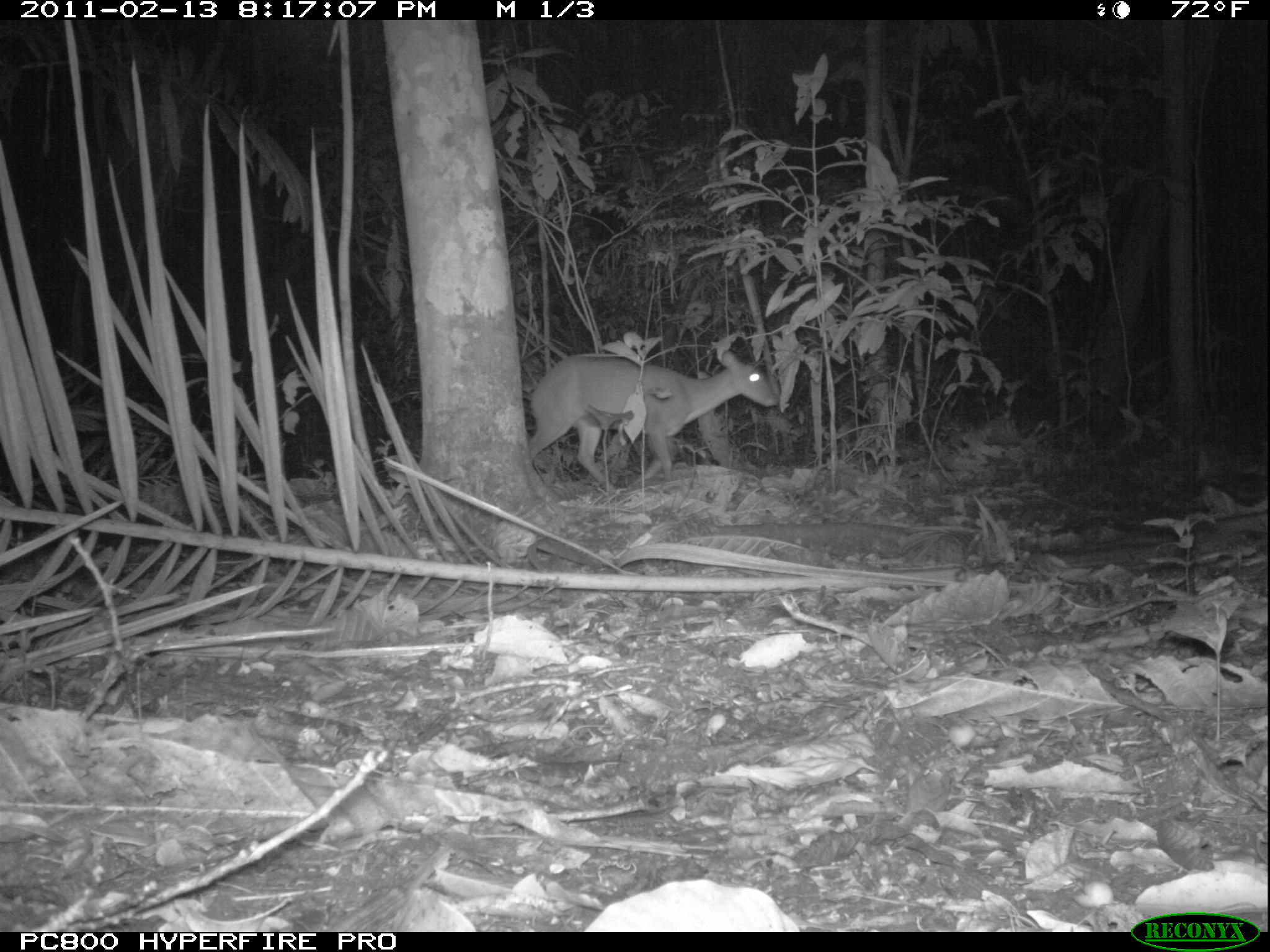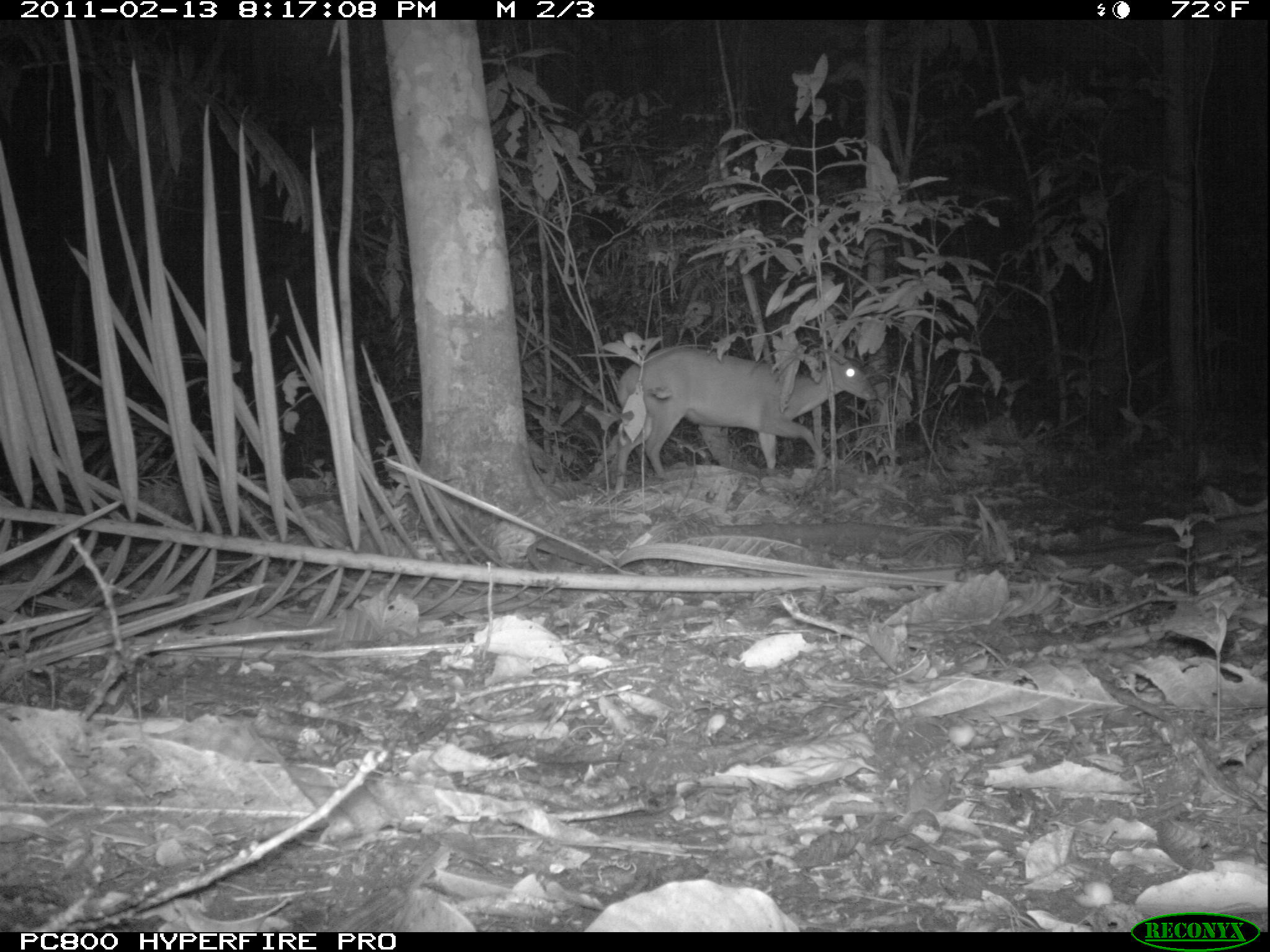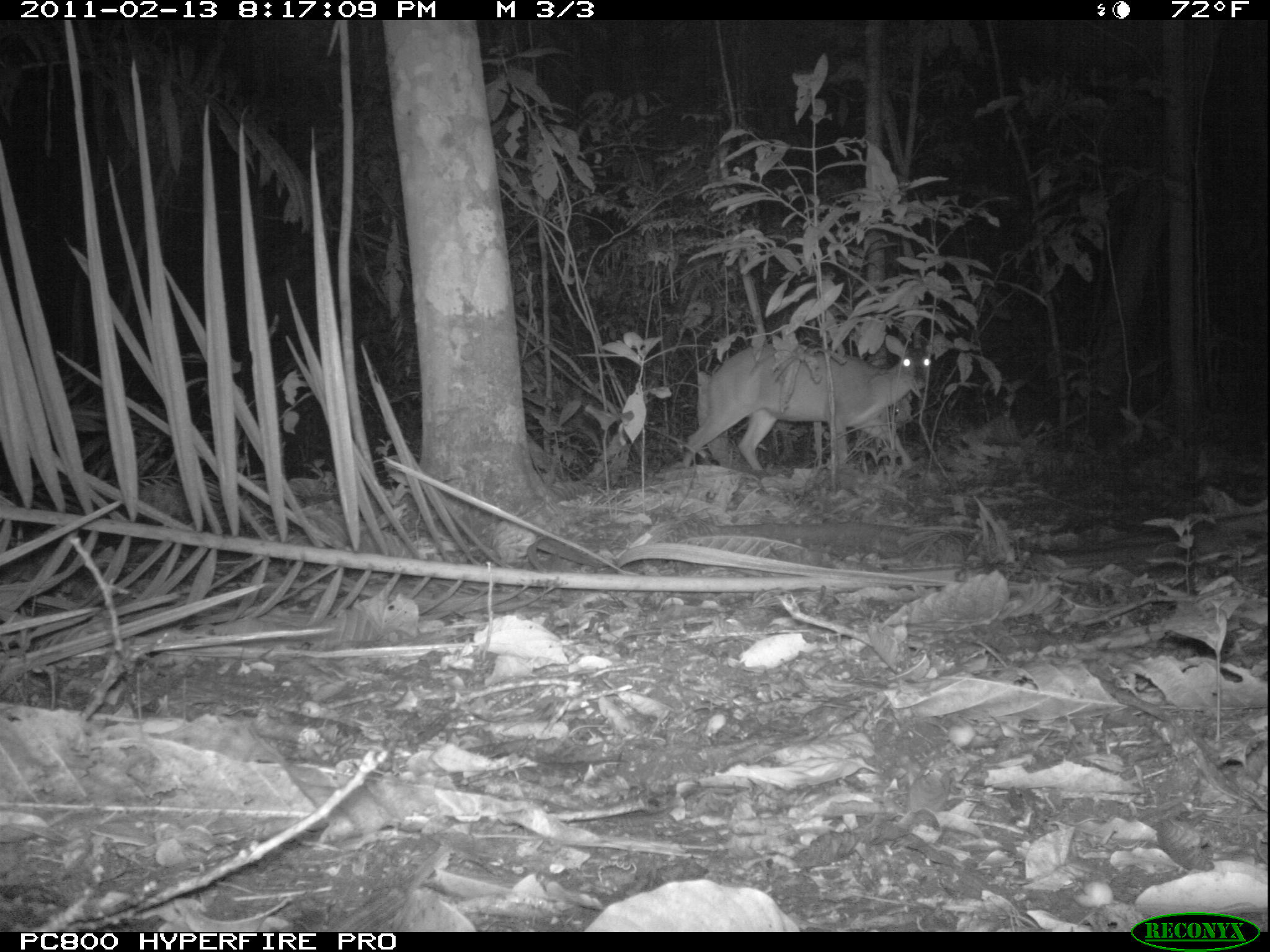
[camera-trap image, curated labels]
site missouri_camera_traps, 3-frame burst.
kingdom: Animalia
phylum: Chordata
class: Mammalia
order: Artiodactyla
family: Cervidae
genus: Mazama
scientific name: Mazama americana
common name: red brocket deer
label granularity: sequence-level